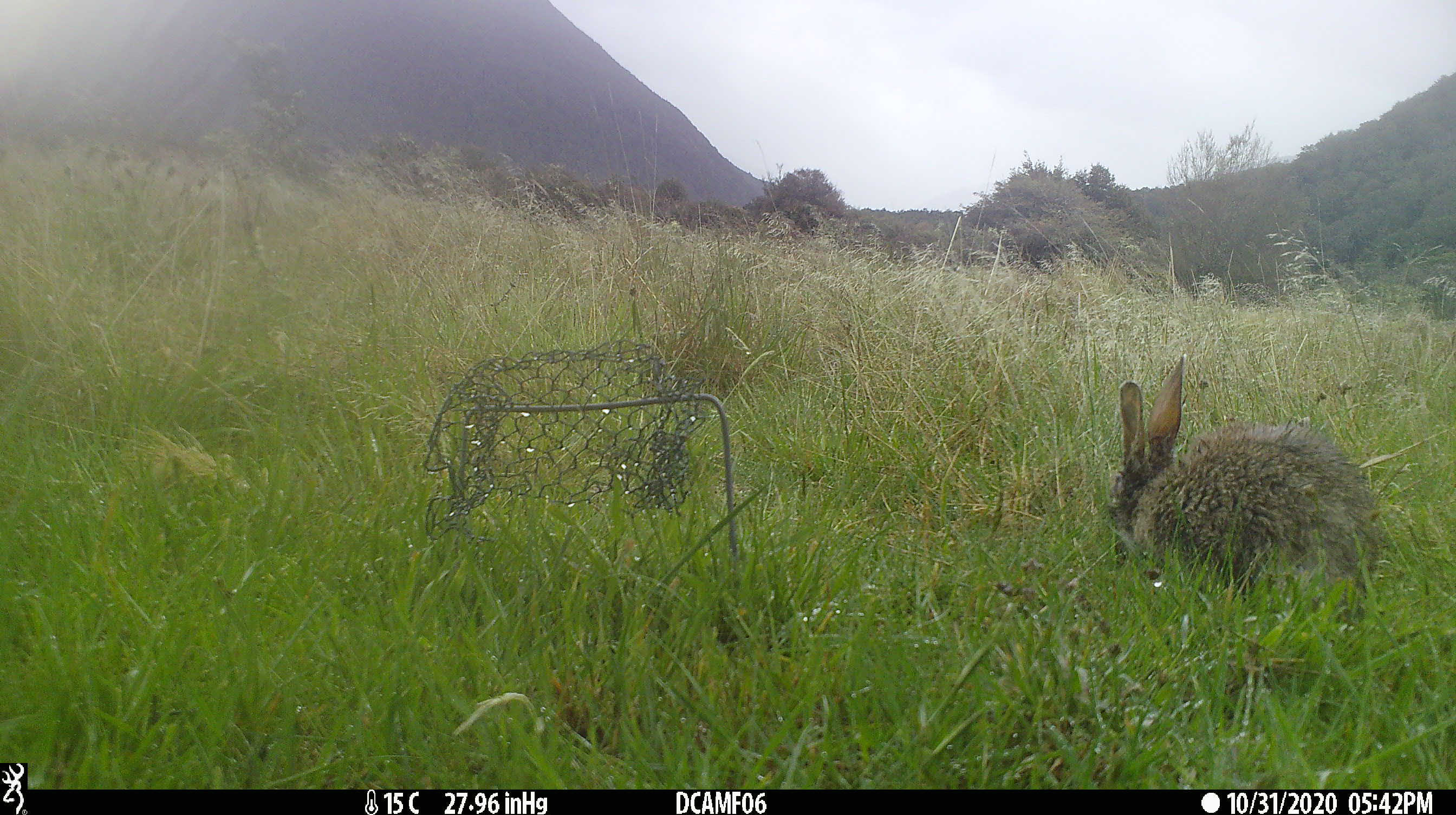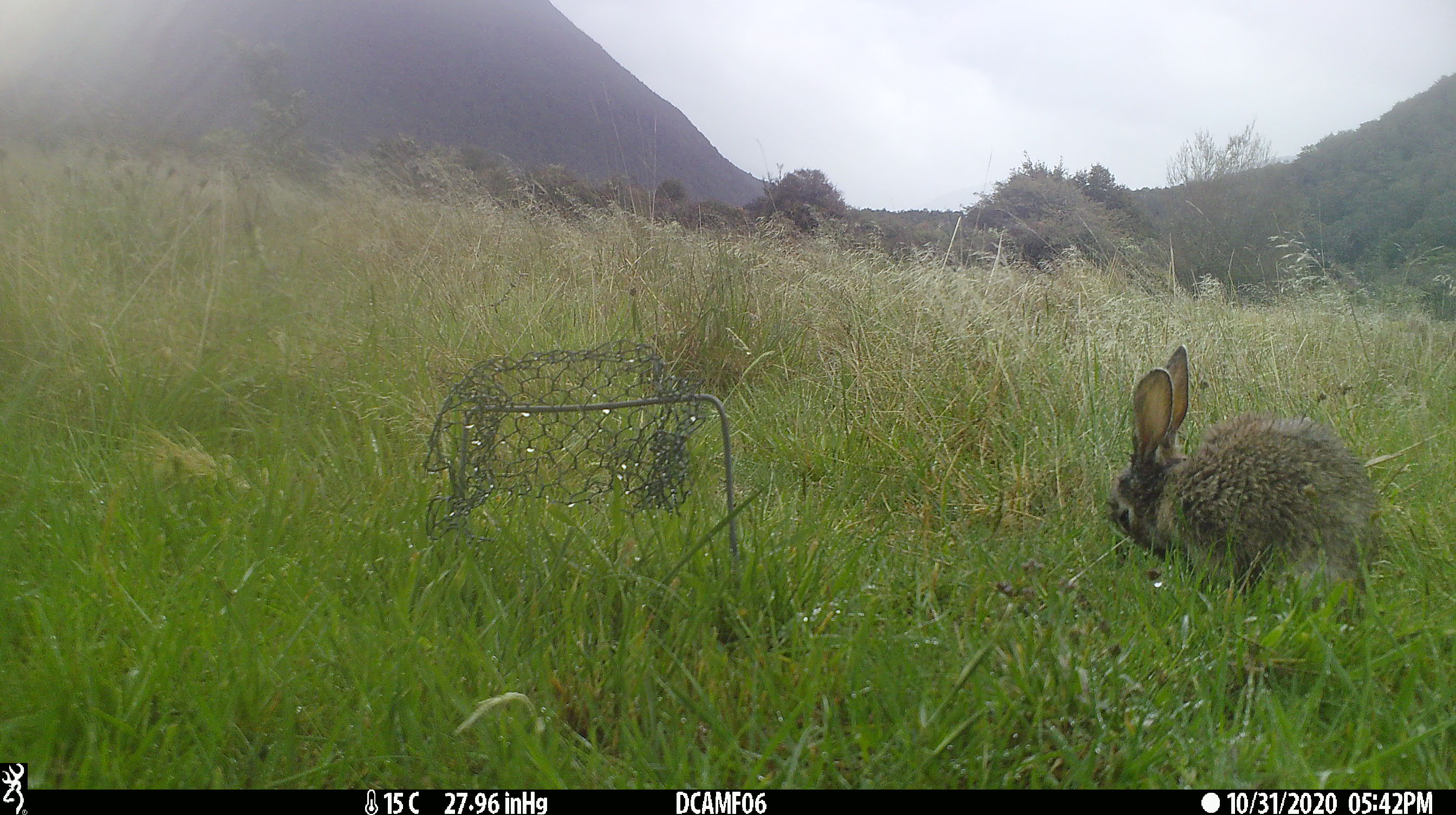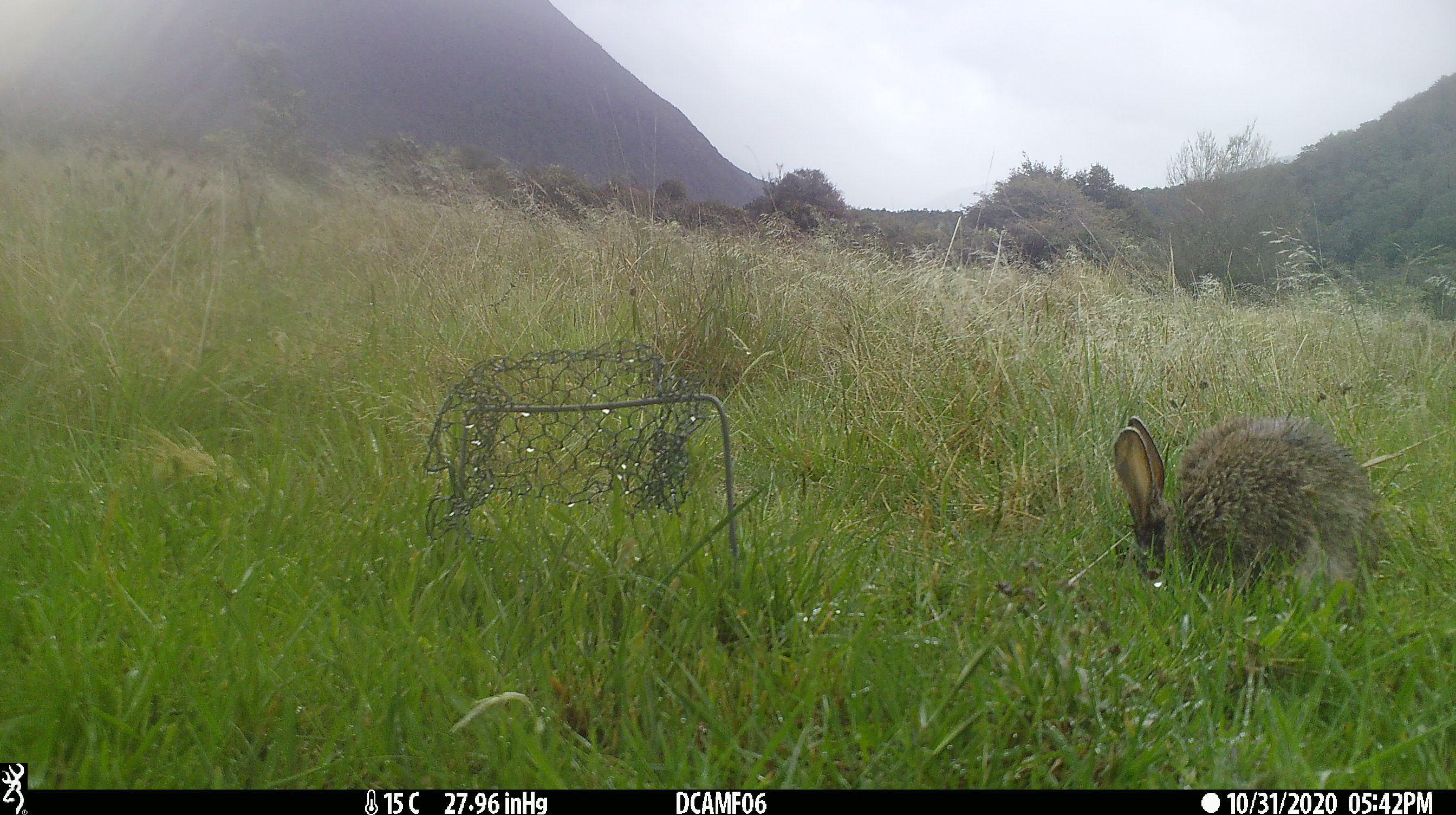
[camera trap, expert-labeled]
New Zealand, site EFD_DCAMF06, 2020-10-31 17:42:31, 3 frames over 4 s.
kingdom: Animalia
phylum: Chordata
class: Mammalia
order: Lagomorpha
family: Leporidae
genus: Oryctolagus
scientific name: Oryctolagus cuniculus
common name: european rabbit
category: rabbit